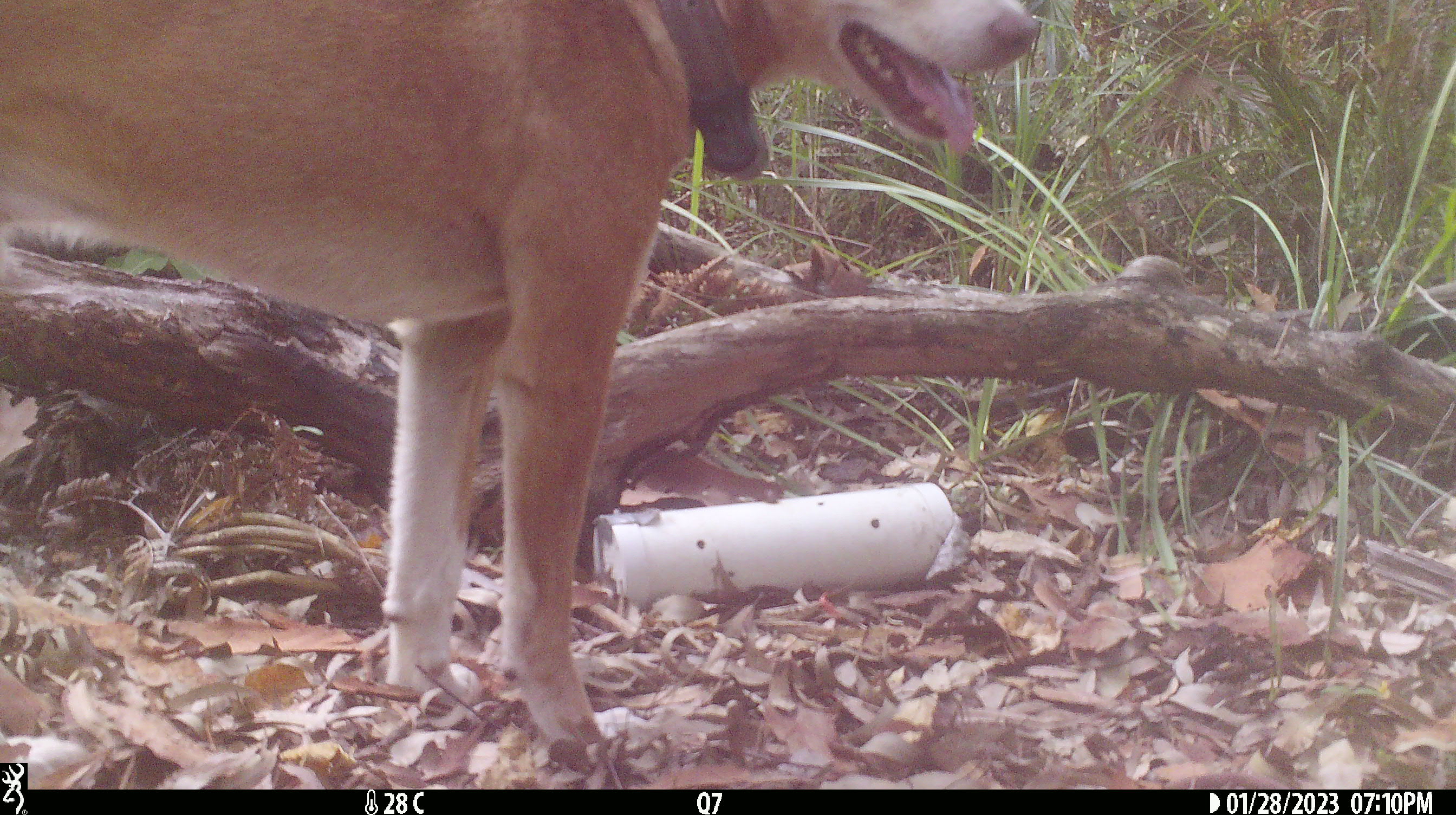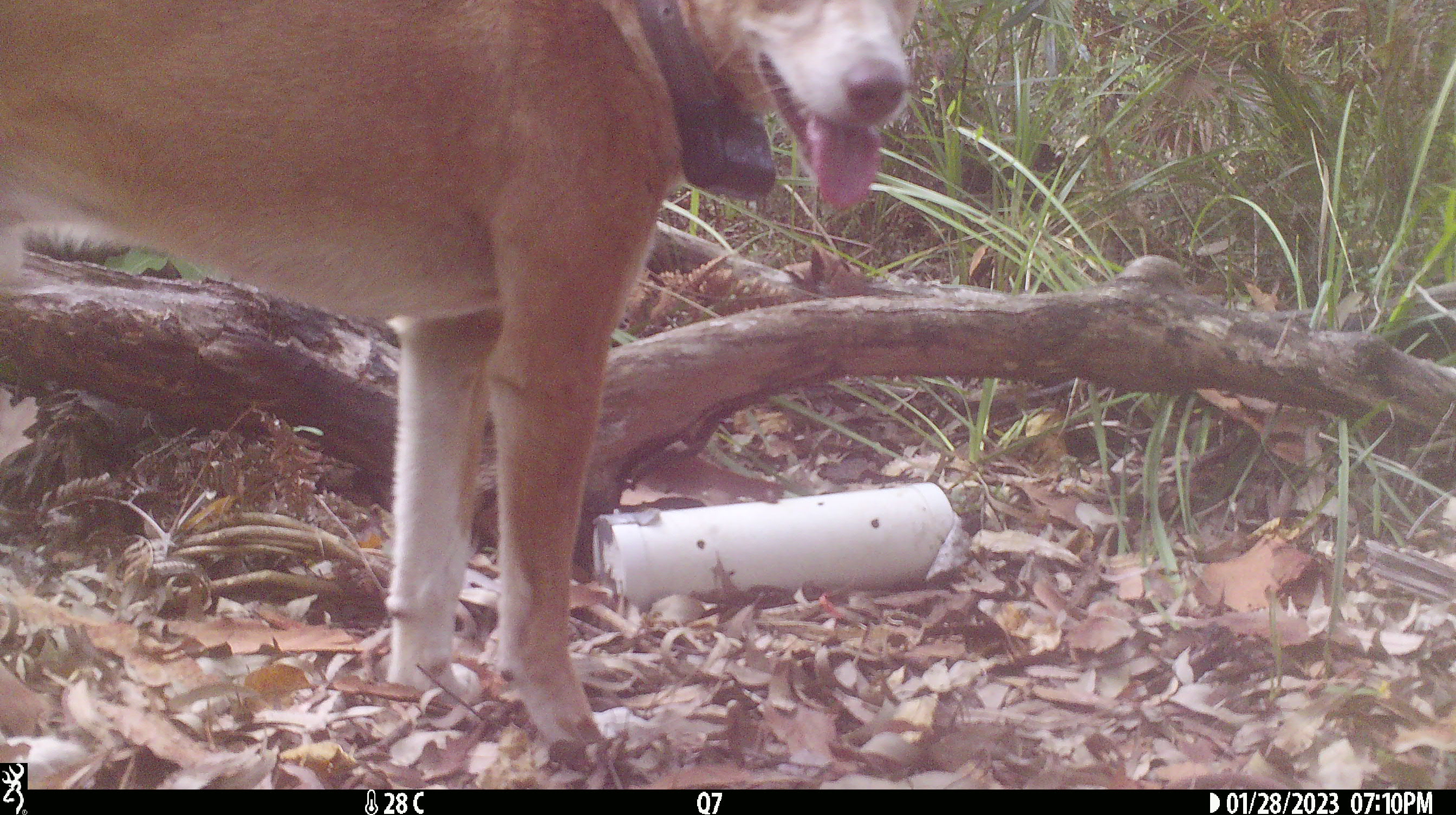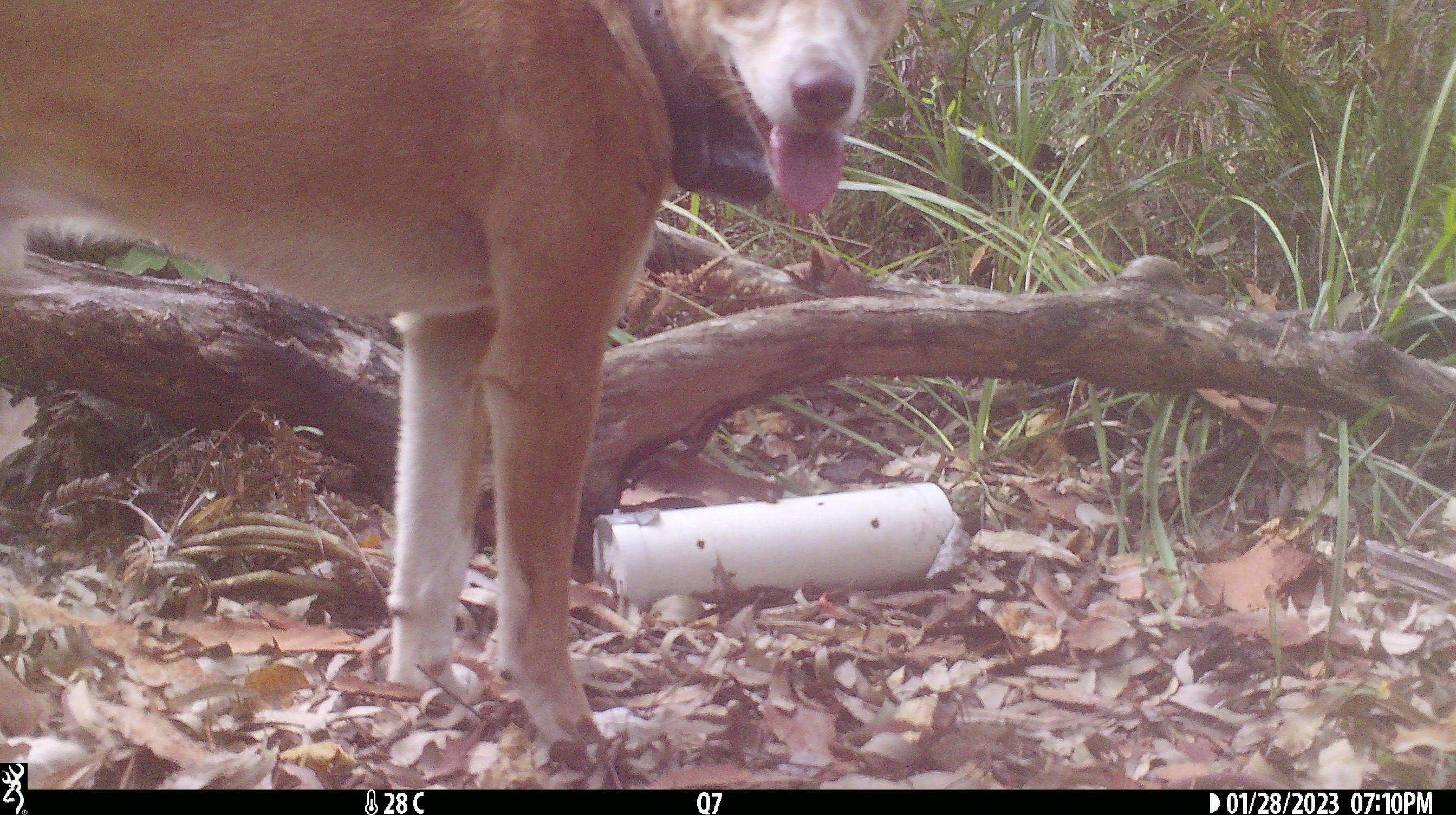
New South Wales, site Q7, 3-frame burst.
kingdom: Animalia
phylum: Chordata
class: Mammalia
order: Carnivora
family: Canidae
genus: Canis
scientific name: Canis familiaris dingo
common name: dingo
Dingo (Canis familiaris dingo).